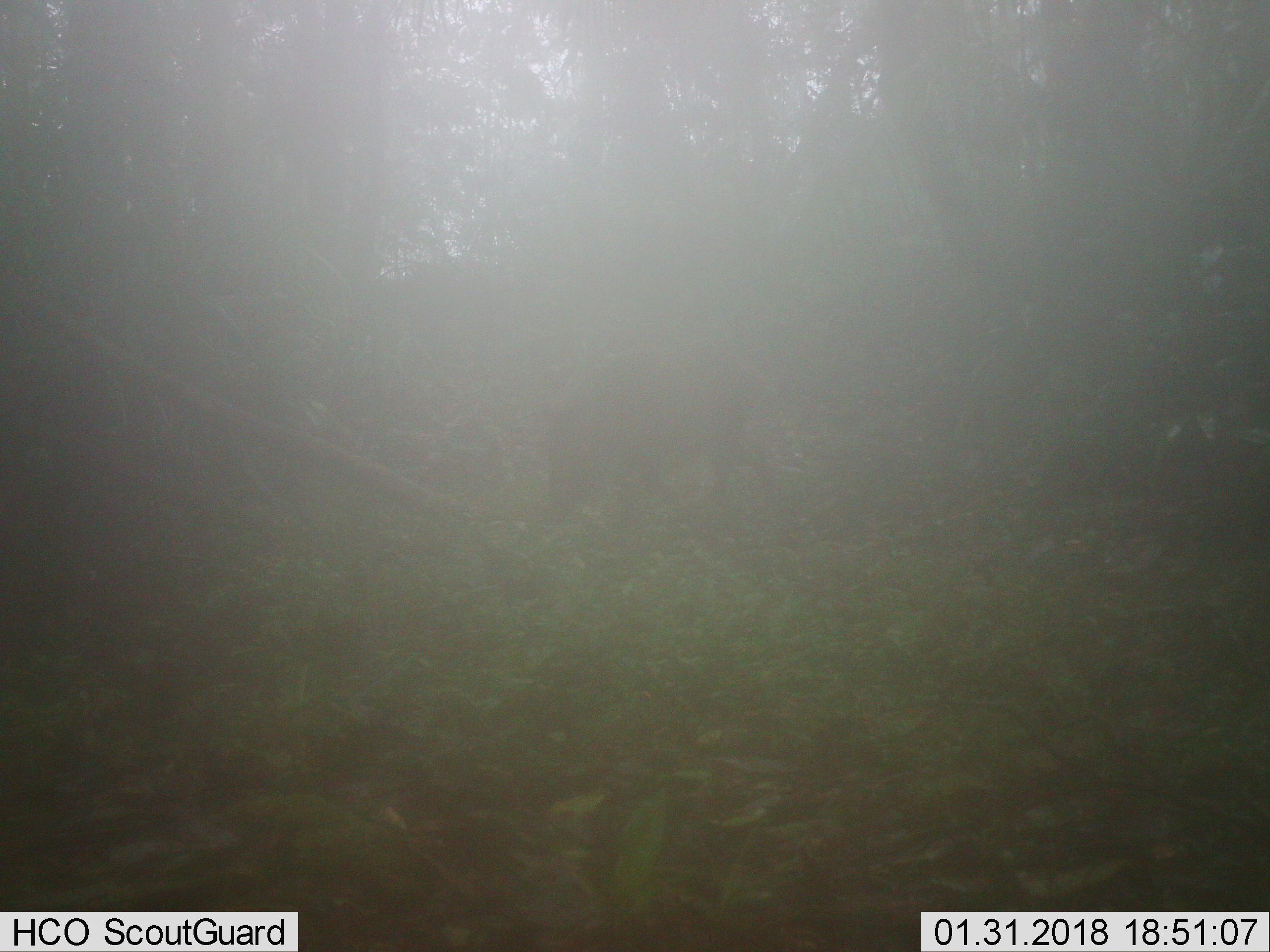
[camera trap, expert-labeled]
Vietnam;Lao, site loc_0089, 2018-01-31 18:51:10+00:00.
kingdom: Animalia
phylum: Chordata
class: Mammalia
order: Artiodactyla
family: Suidae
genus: Sus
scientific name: Sus scrofa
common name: eurasian wild pig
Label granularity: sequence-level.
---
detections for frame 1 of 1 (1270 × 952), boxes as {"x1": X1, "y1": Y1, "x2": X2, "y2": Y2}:
eurasian wild pig: {"x1": 541, "y1": 343, "x2": 776, "y2": 524}